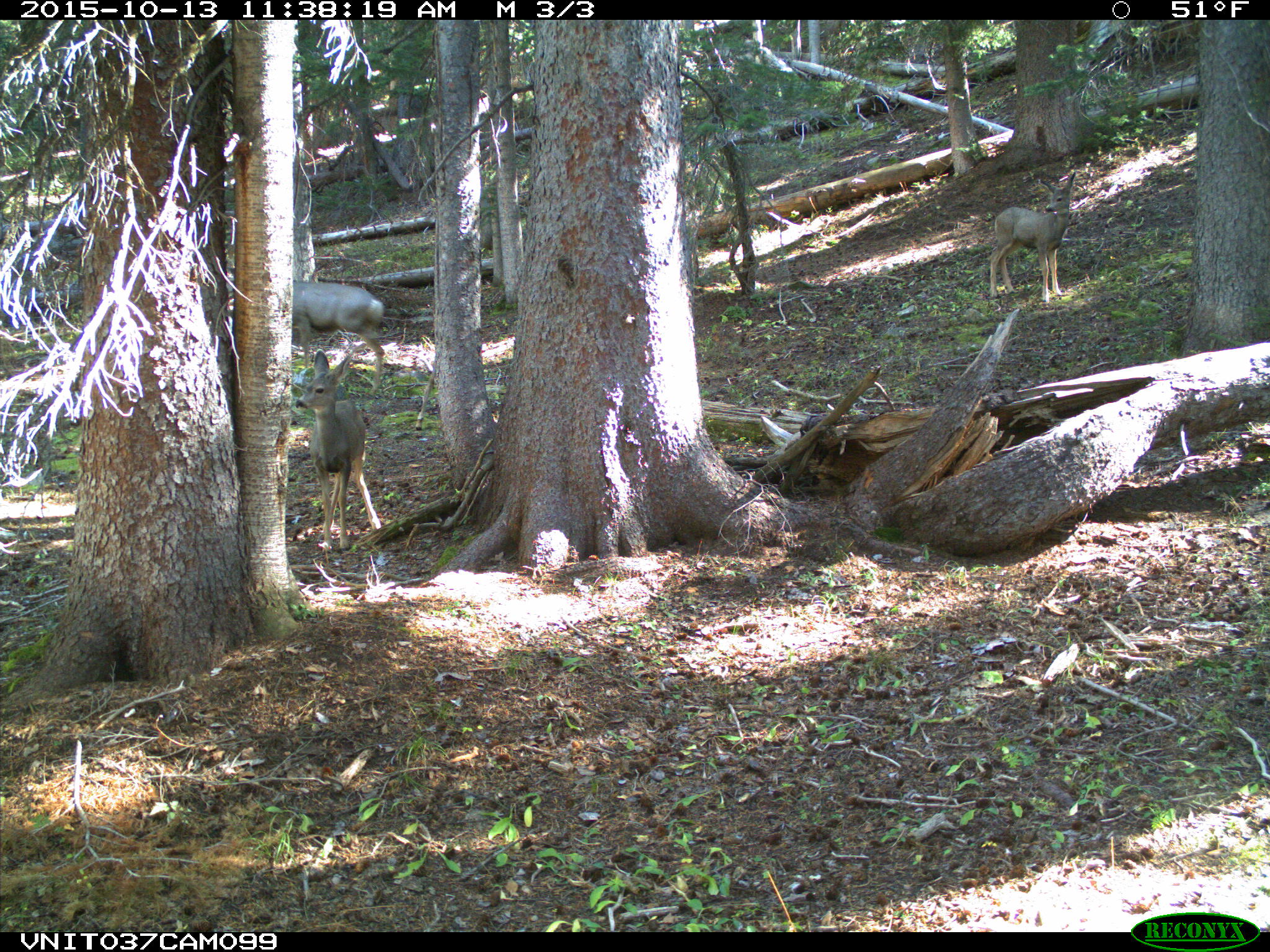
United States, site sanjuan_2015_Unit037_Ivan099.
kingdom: Animalia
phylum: Chordata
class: Mammalia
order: Artiodactyla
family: Cervidae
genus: Odocoileus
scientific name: Odocoileus hemionus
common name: mule deer